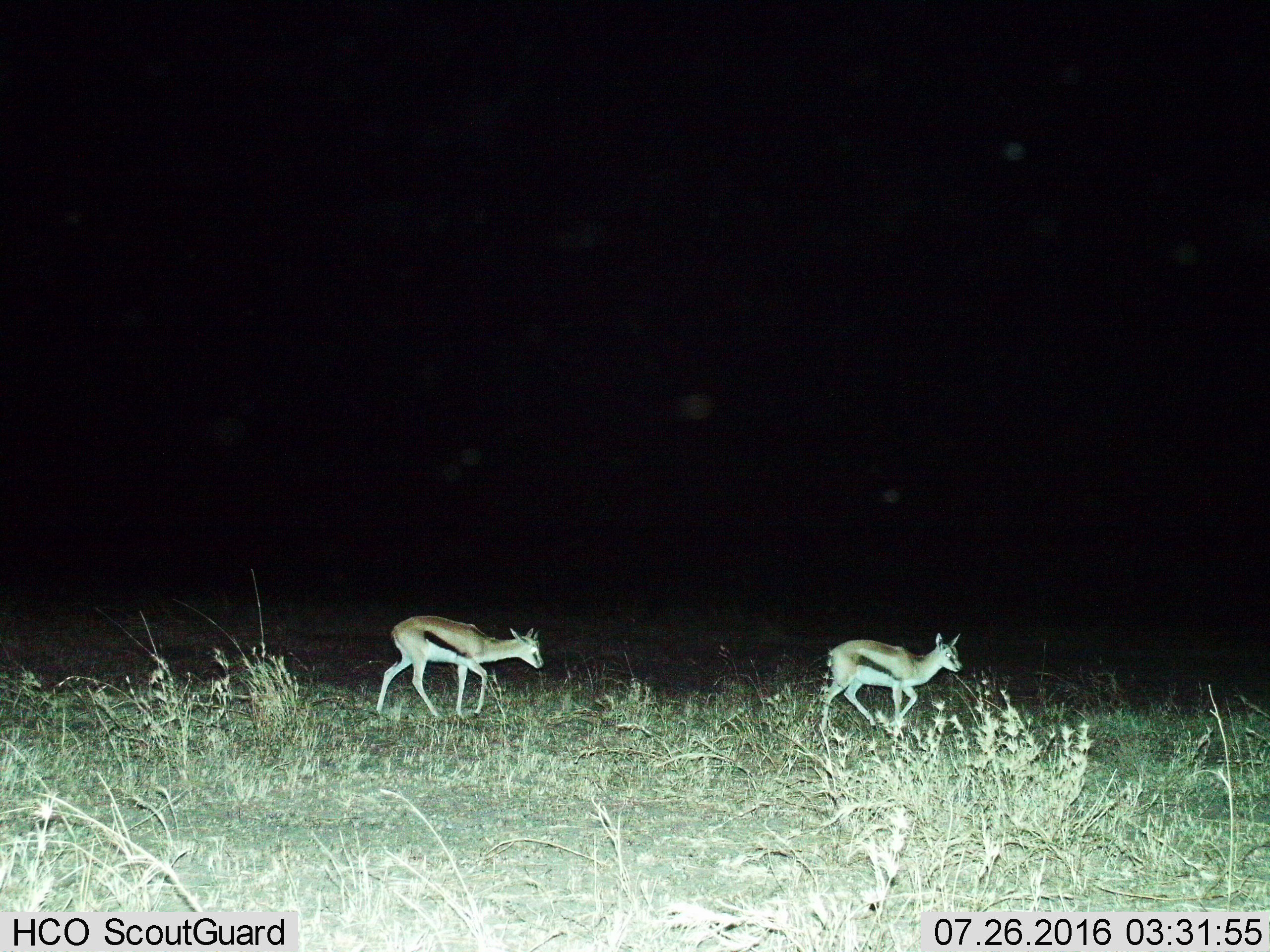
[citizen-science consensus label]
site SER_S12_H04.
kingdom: Animalia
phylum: Chordata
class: Mammalia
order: Artiodactyla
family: Bovidae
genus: Eudorcas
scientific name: Eudorcas thomsonii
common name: thomson's gazelle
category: gazellethomsons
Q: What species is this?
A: Gazellethomsons (thomson's gazelle) (Eudorcas thomsonii).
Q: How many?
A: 2.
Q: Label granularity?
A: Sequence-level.